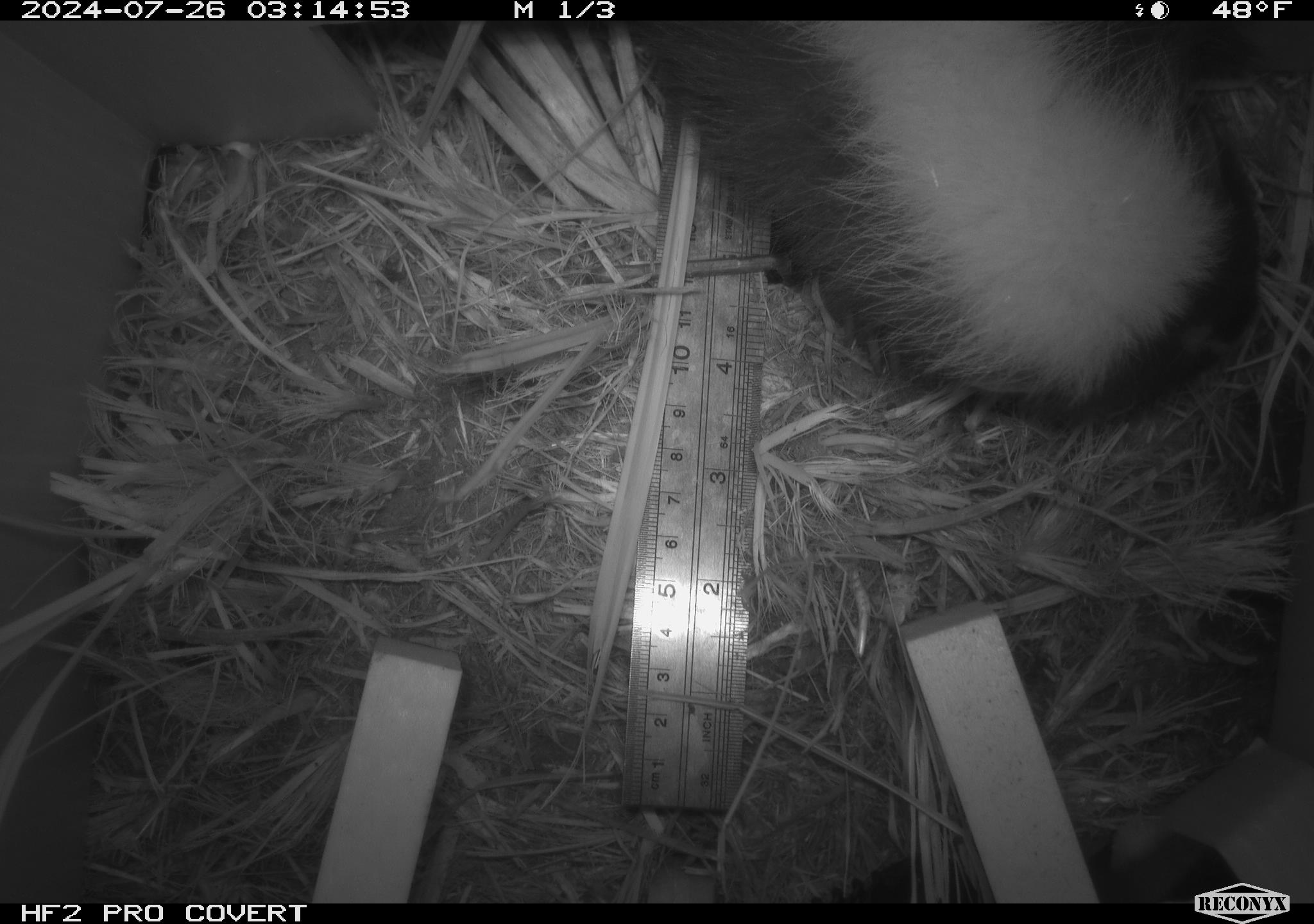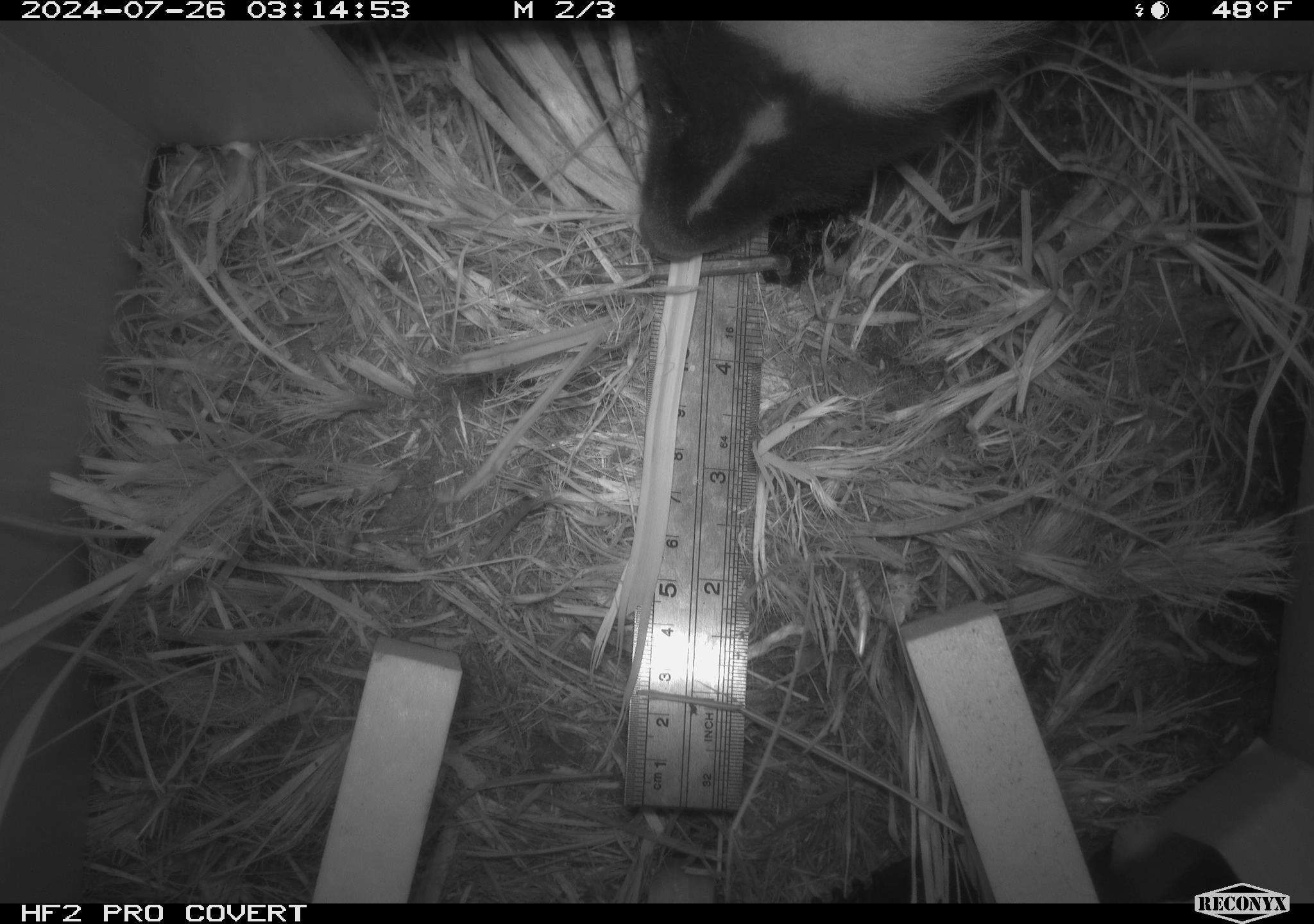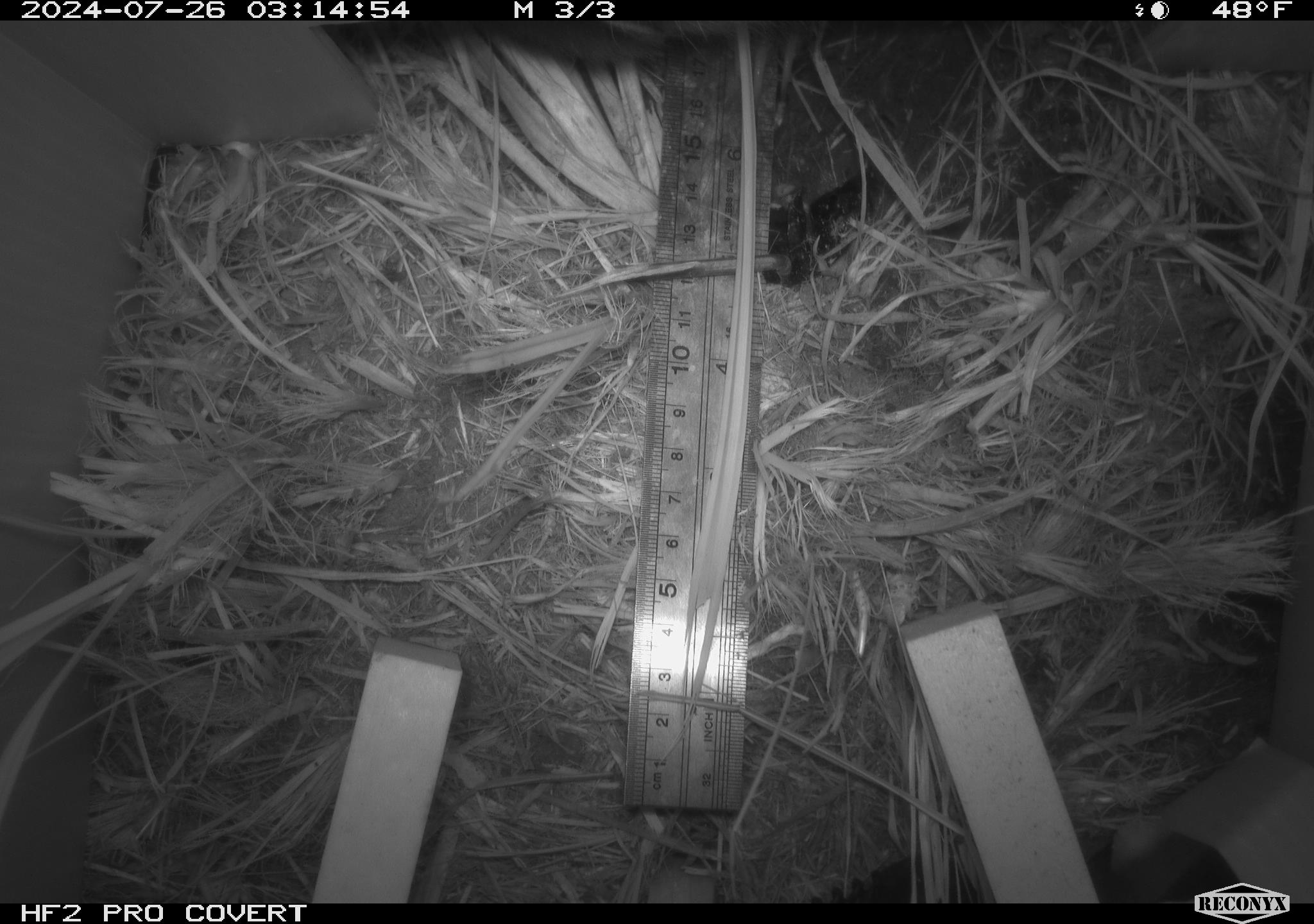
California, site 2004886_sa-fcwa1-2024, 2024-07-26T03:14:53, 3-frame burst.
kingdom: Animalia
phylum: Chordata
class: Mammalia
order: Carnivora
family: Mephitidae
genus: Mephitis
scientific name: Mephitis mephitis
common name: striped skunk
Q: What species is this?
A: Striped skunk (Mephitis mephitis).